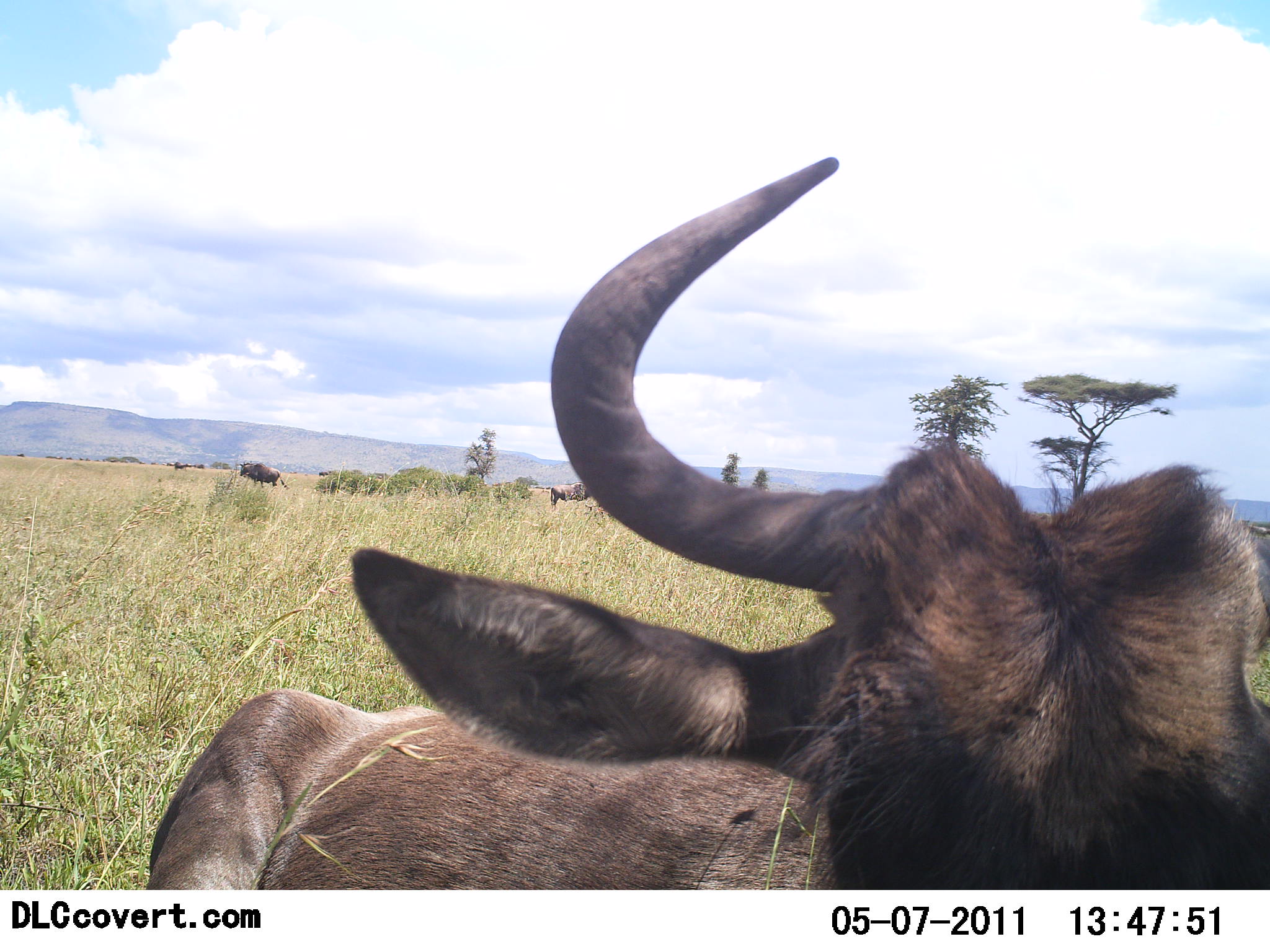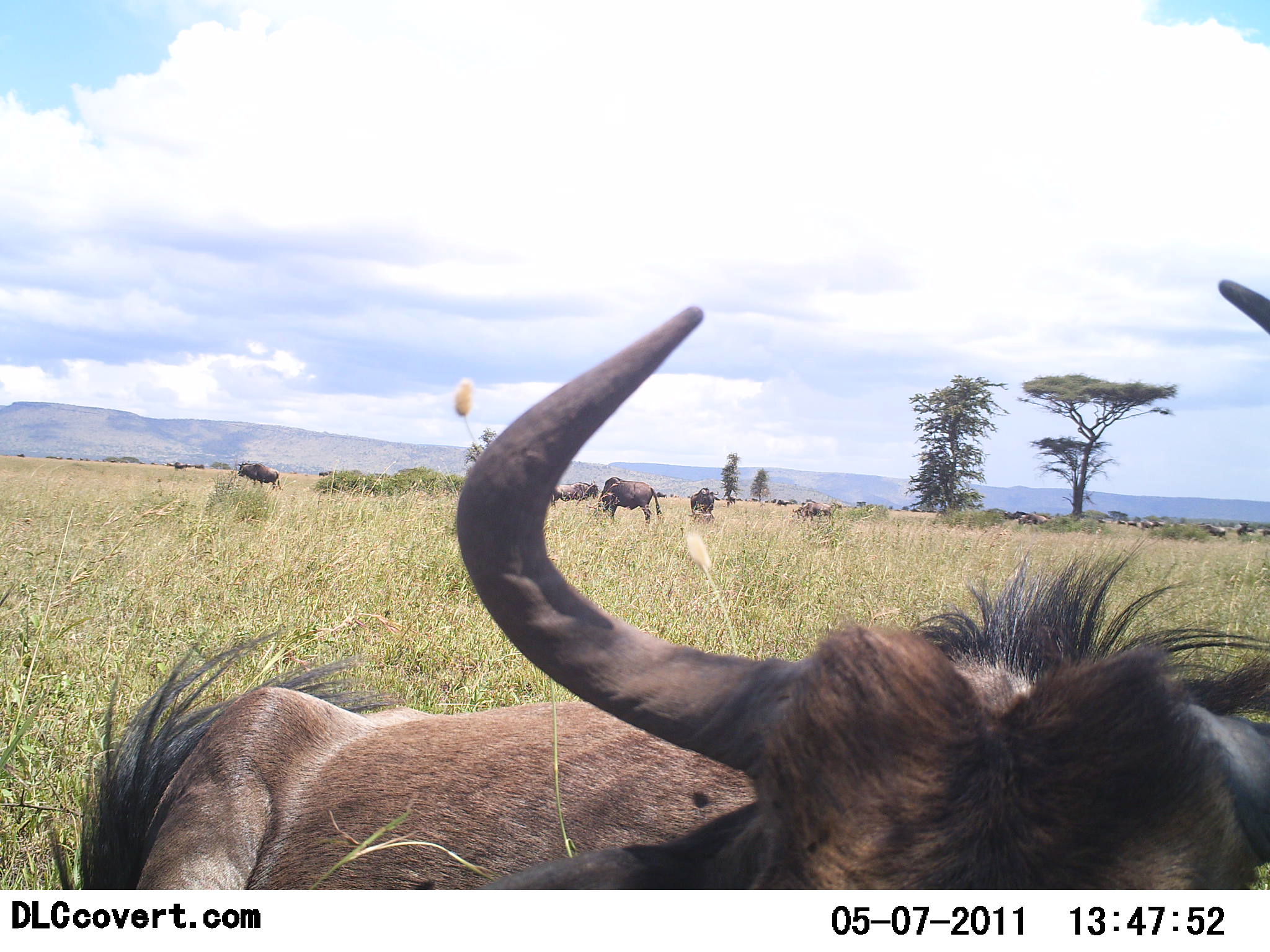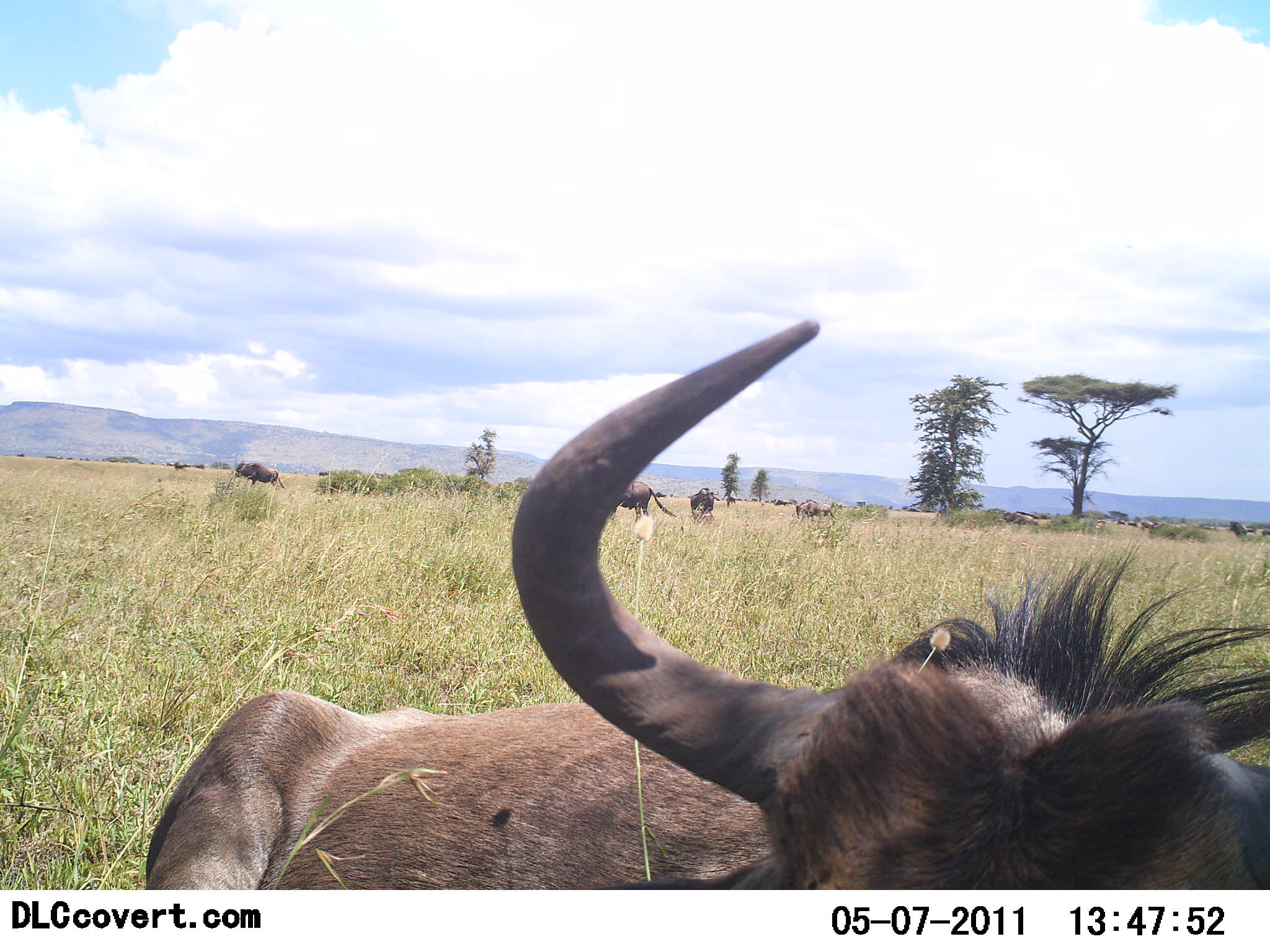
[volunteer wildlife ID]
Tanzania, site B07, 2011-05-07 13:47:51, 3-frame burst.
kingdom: Animalia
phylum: Chordata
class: Mammalia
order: Artiodactyla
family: Bovidae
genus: Connochaetes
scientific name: Connochaetes taurinus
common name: blue wildebeest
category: wildebeest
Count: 4.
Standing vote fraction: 50%.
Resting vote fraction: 90%.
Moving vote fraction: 0%.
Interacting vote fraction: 0%.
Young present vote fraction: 0%.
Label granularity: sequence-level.